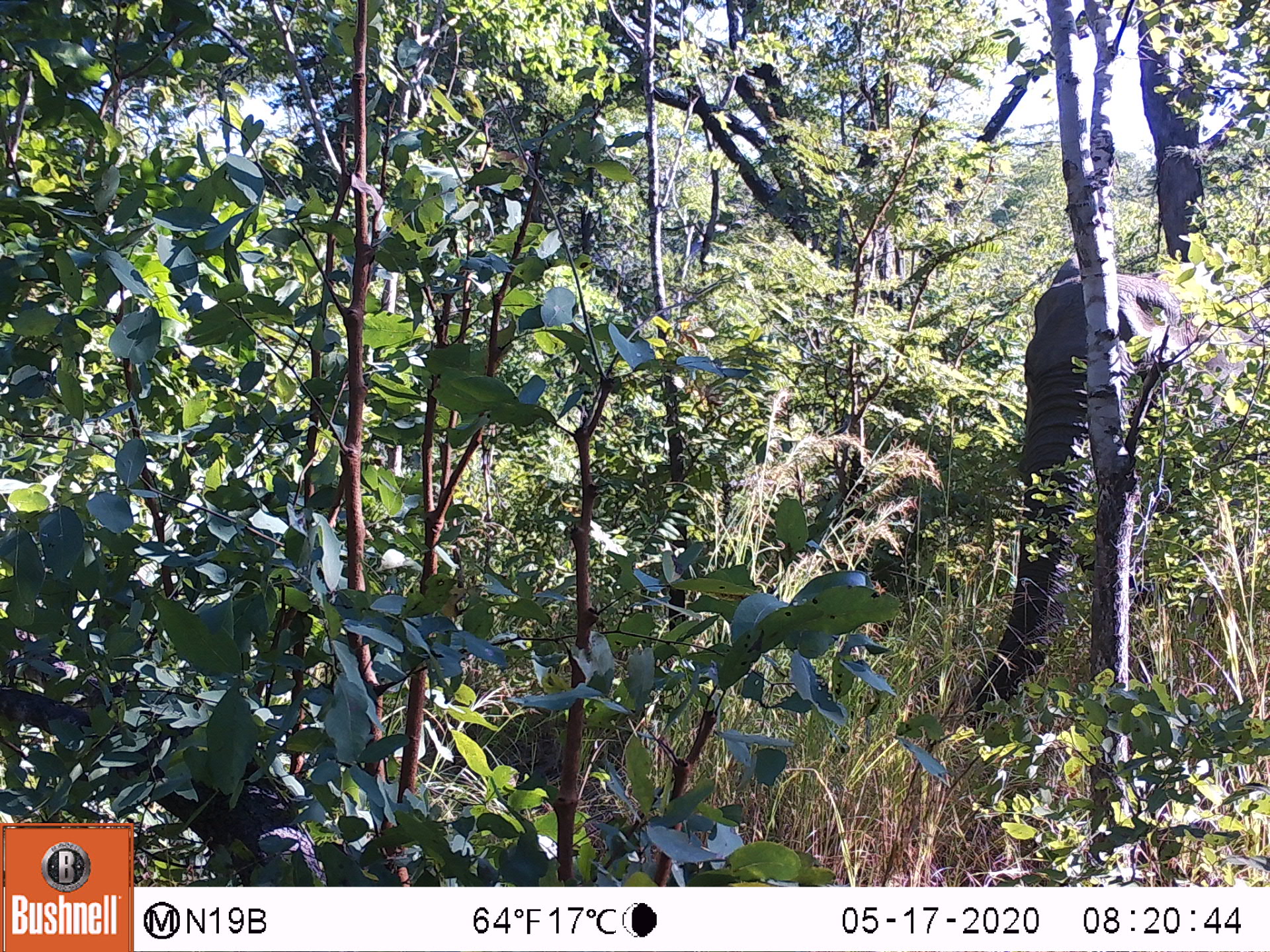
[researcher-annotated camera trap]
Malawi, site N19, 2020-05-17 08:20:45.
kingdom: Animalia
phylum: Chordata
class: Mammalia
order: Proboscidea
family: Elephantidae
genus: Loxodonta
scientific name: Loxodonta africana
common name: african savanna elephant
African savanna elephant (Loxodonta africana), count 1.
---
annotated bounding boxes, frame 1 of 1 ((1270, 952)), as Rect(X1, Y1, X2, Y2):
african savanna elephant: Rect(973, 254, 1265, 728)